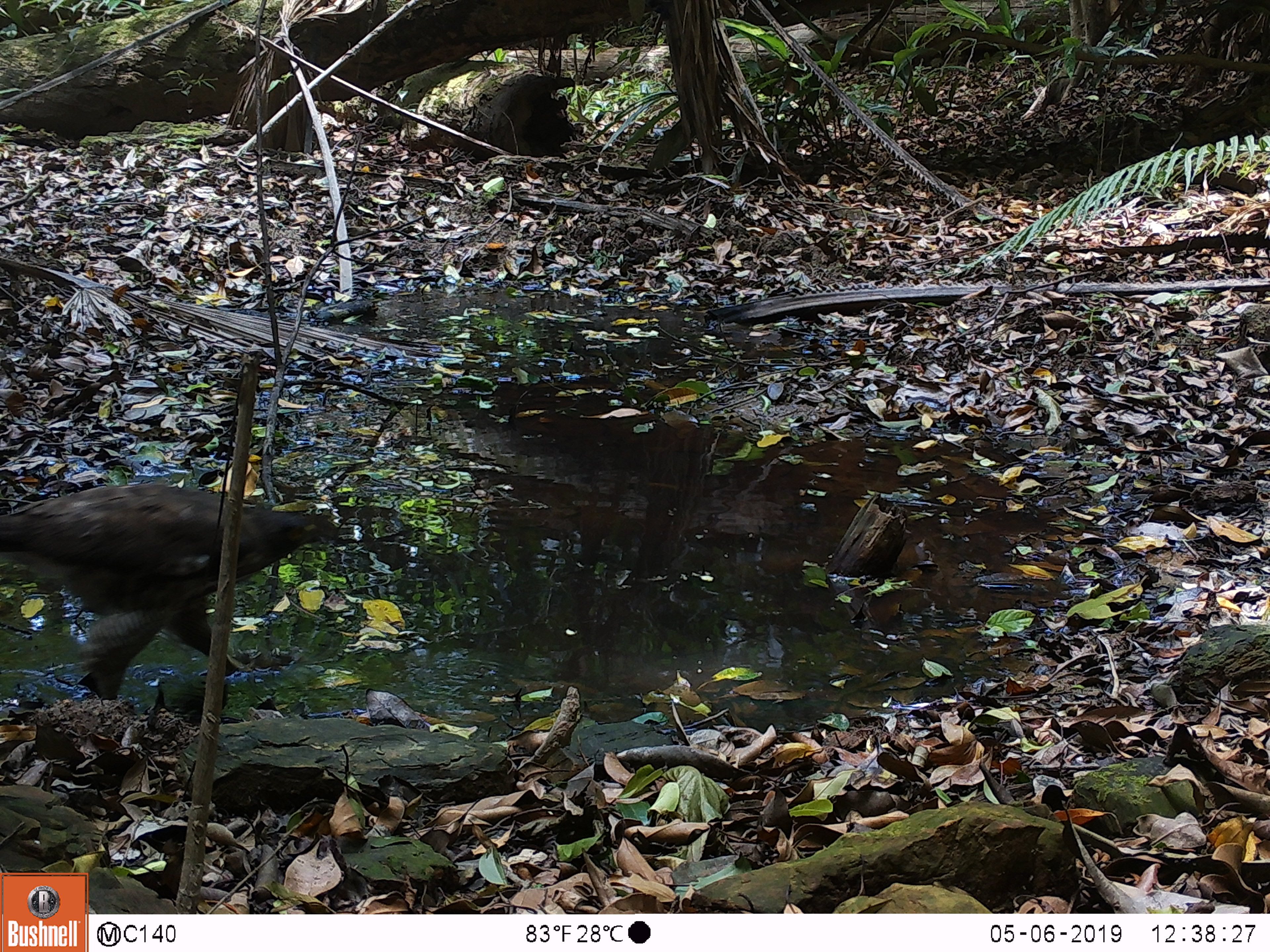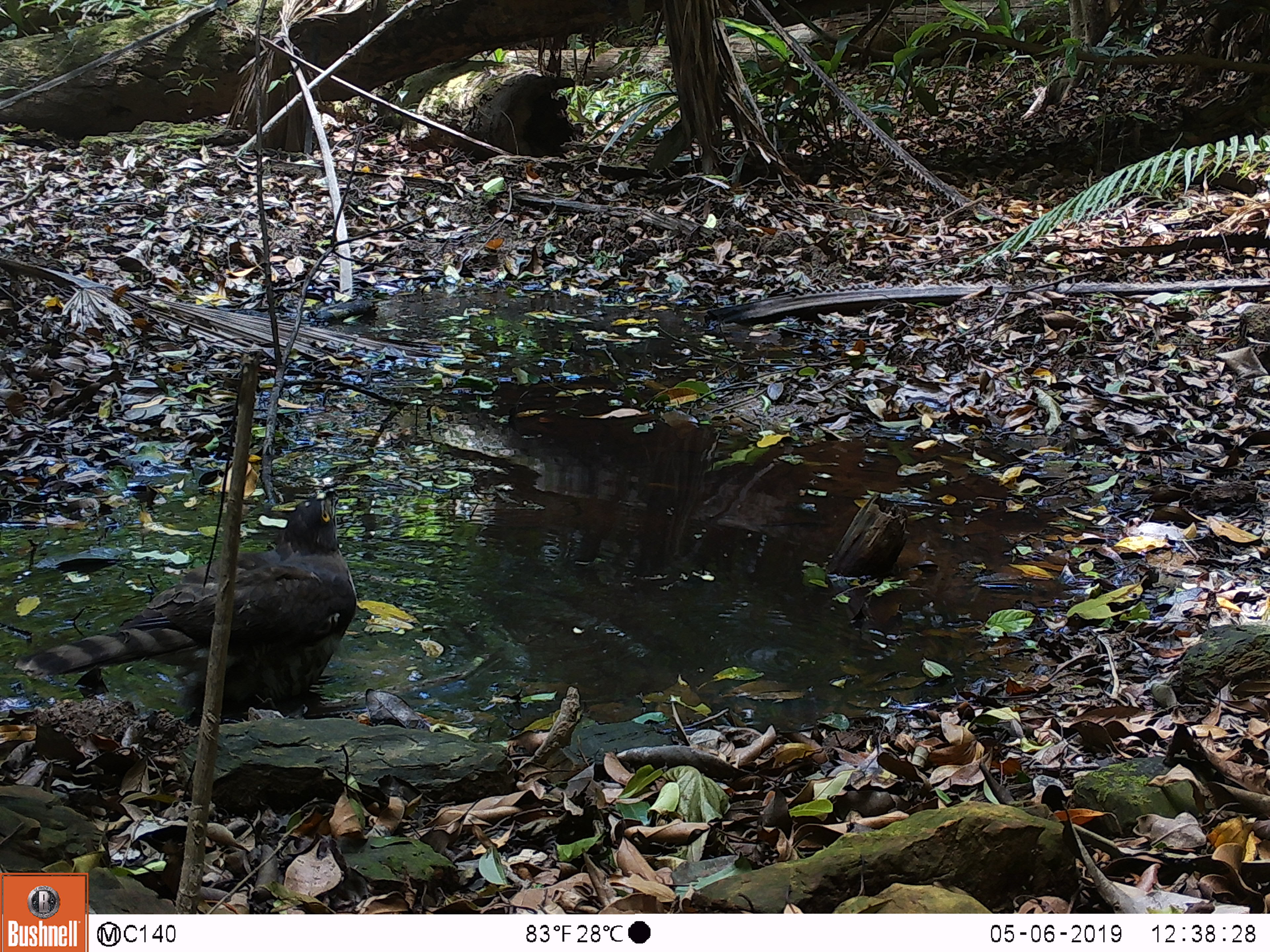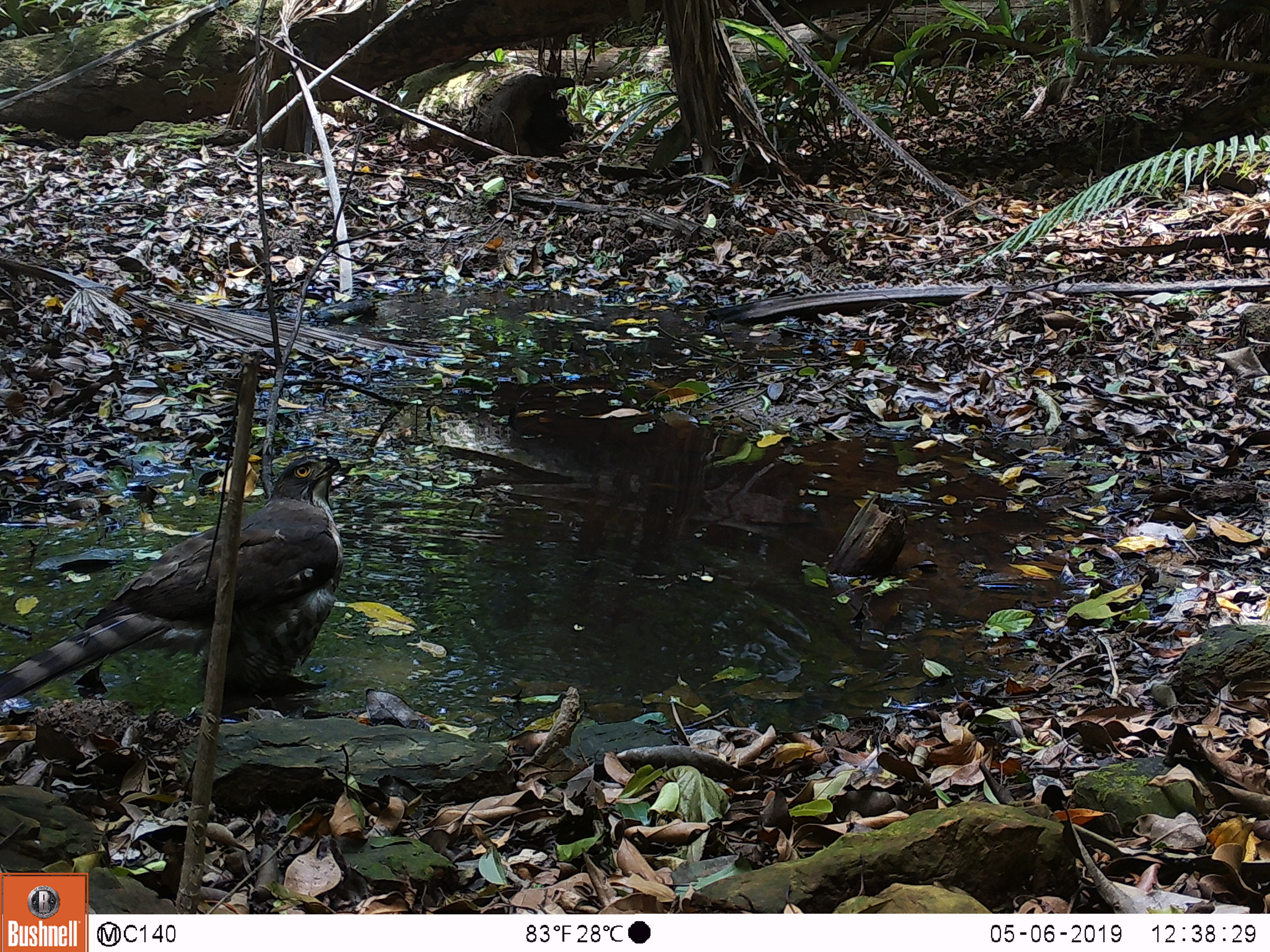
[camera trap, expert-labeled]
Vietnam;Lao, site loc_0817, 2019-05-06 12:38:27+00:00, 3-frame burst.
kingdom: Animalia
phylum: Chordata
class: Aves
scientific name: Aves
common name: bird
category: unidentified bird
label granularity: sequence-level